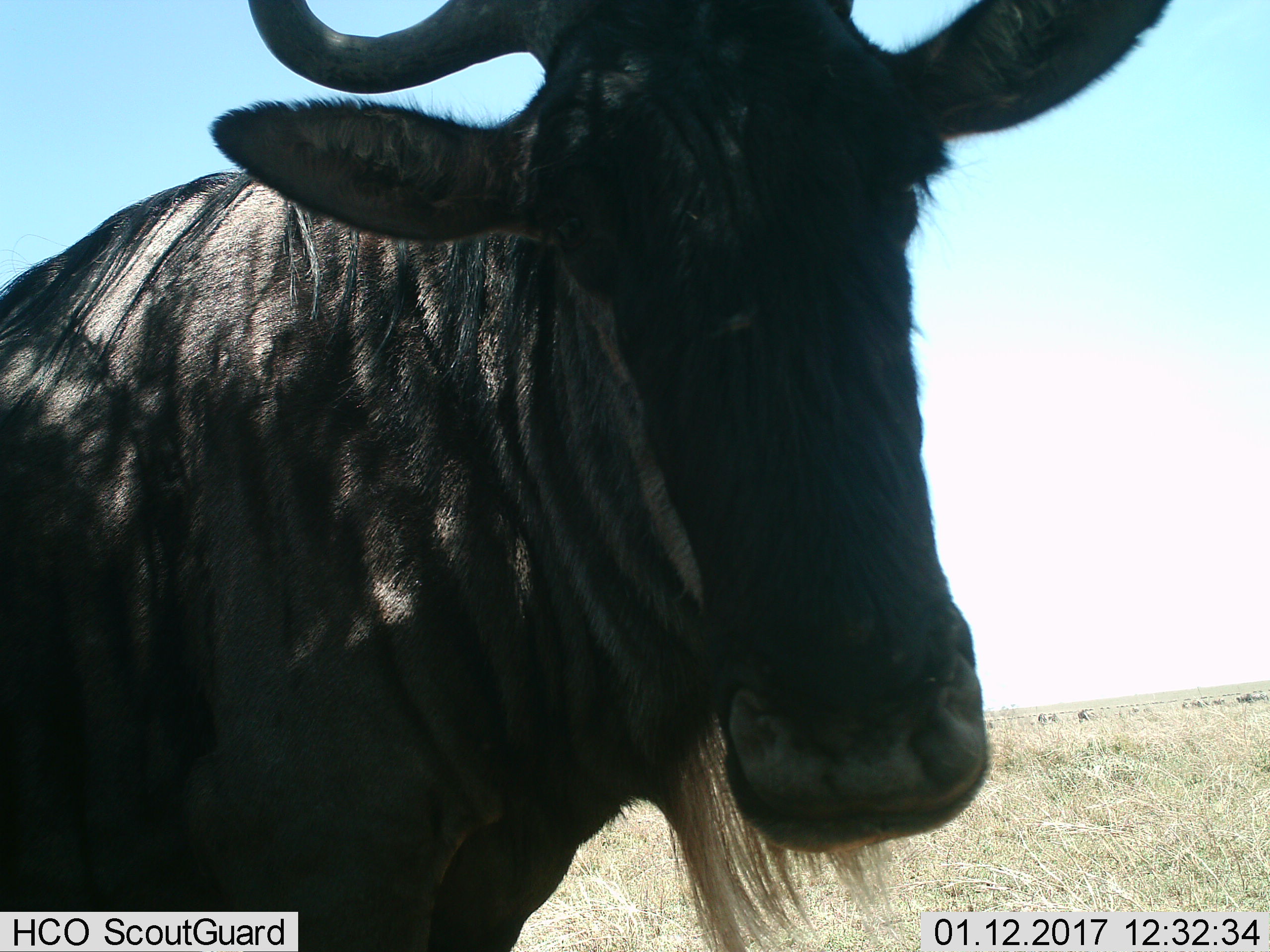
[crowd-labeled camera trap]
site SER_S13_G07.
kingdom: Animalia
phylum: Chordata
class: Mammalia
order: Artiodactyla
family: Bovidae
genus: Connochaetes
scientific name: Connochaetes taurinus taurinus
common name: blue wildebeest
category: wildebeestblue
Wildebeestblue (blue wildebeest) (Connochaetes taurinus taurinus), count 1. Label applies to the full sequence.